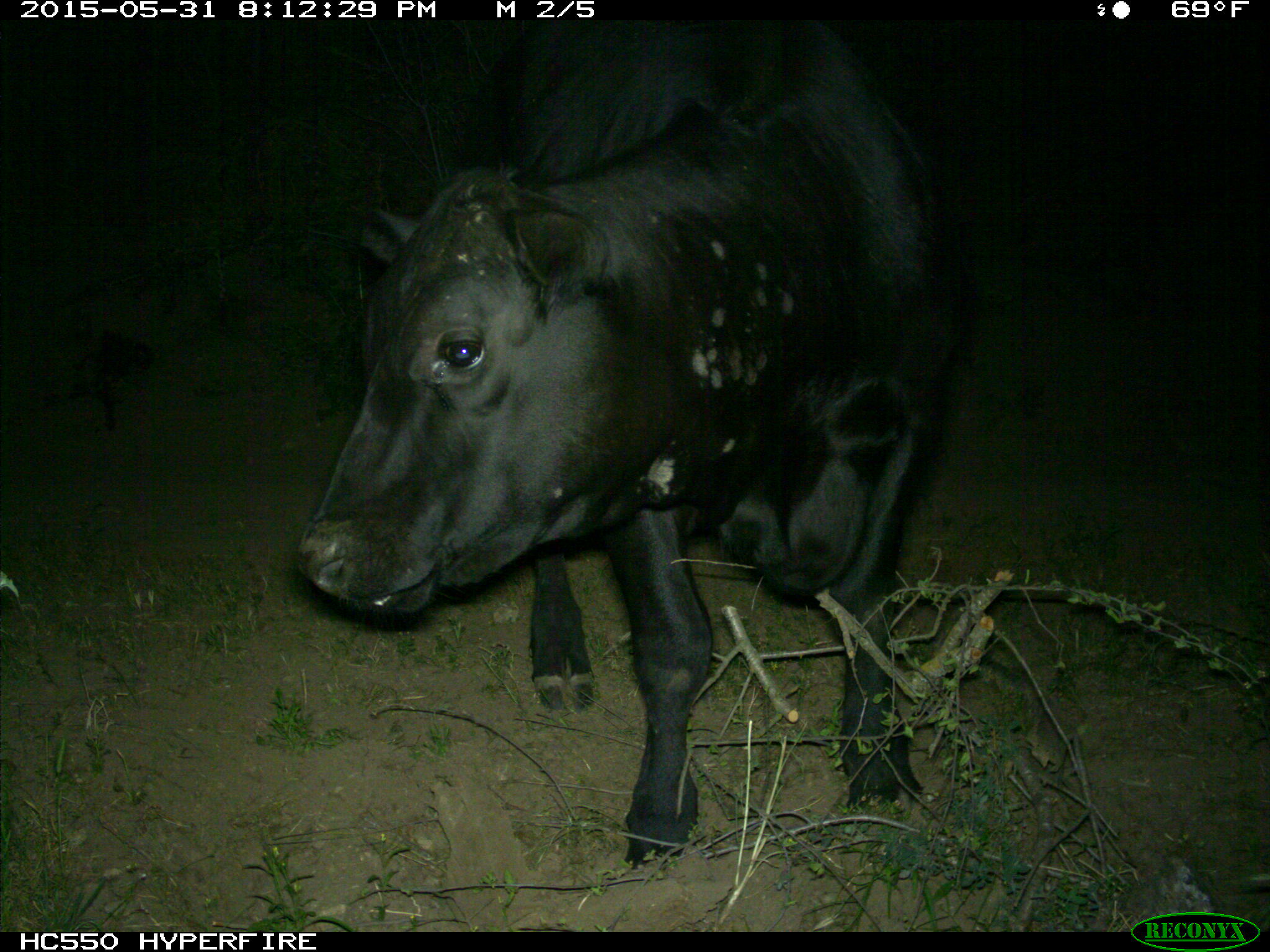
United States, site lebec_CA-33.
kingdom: Animalia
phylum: Chordata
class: Mammalia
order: Artiodactyla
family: Bovidae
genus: Bos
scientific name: Bos taurus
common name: domestic cow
Bos taurus (domestic cow).